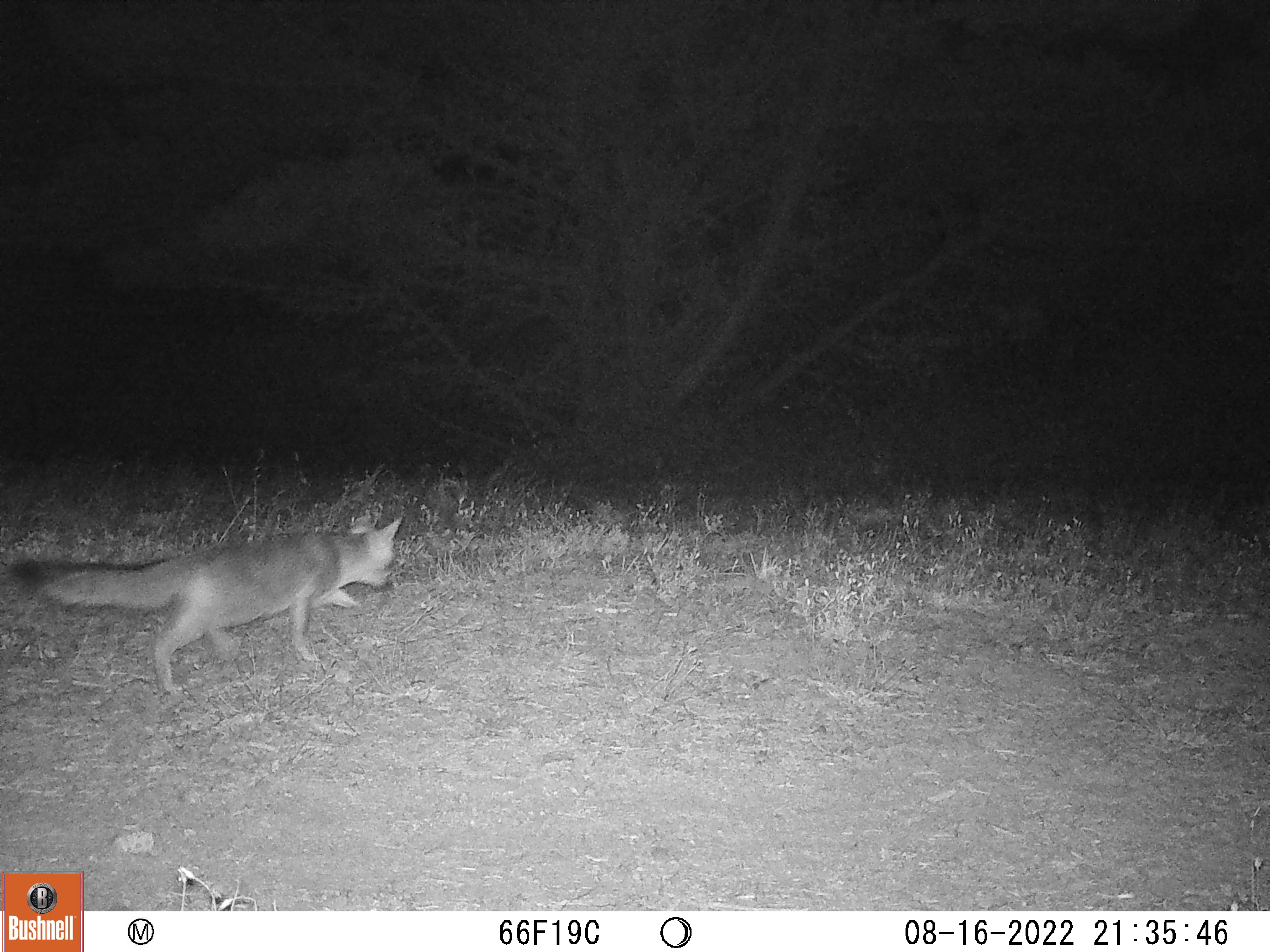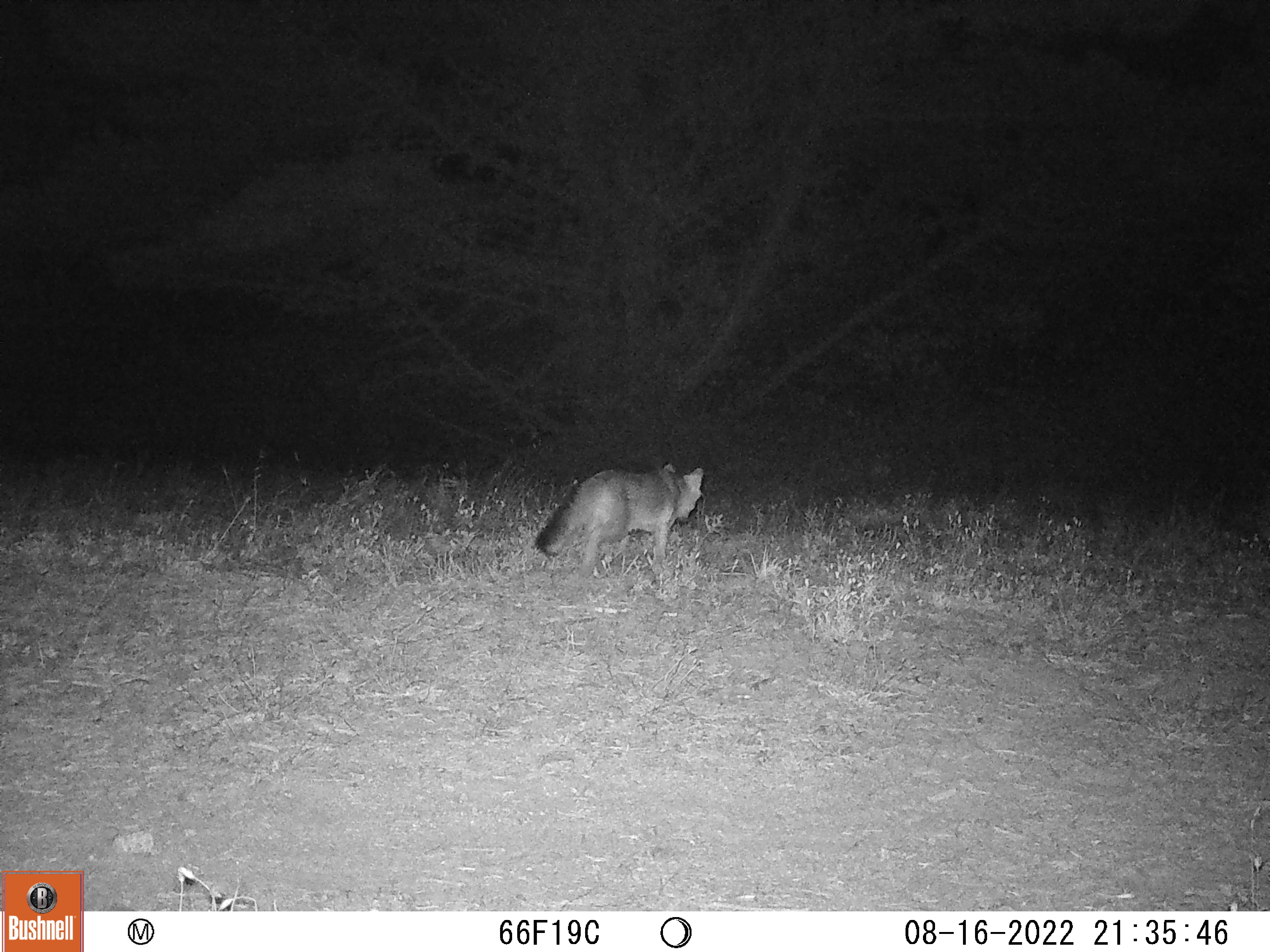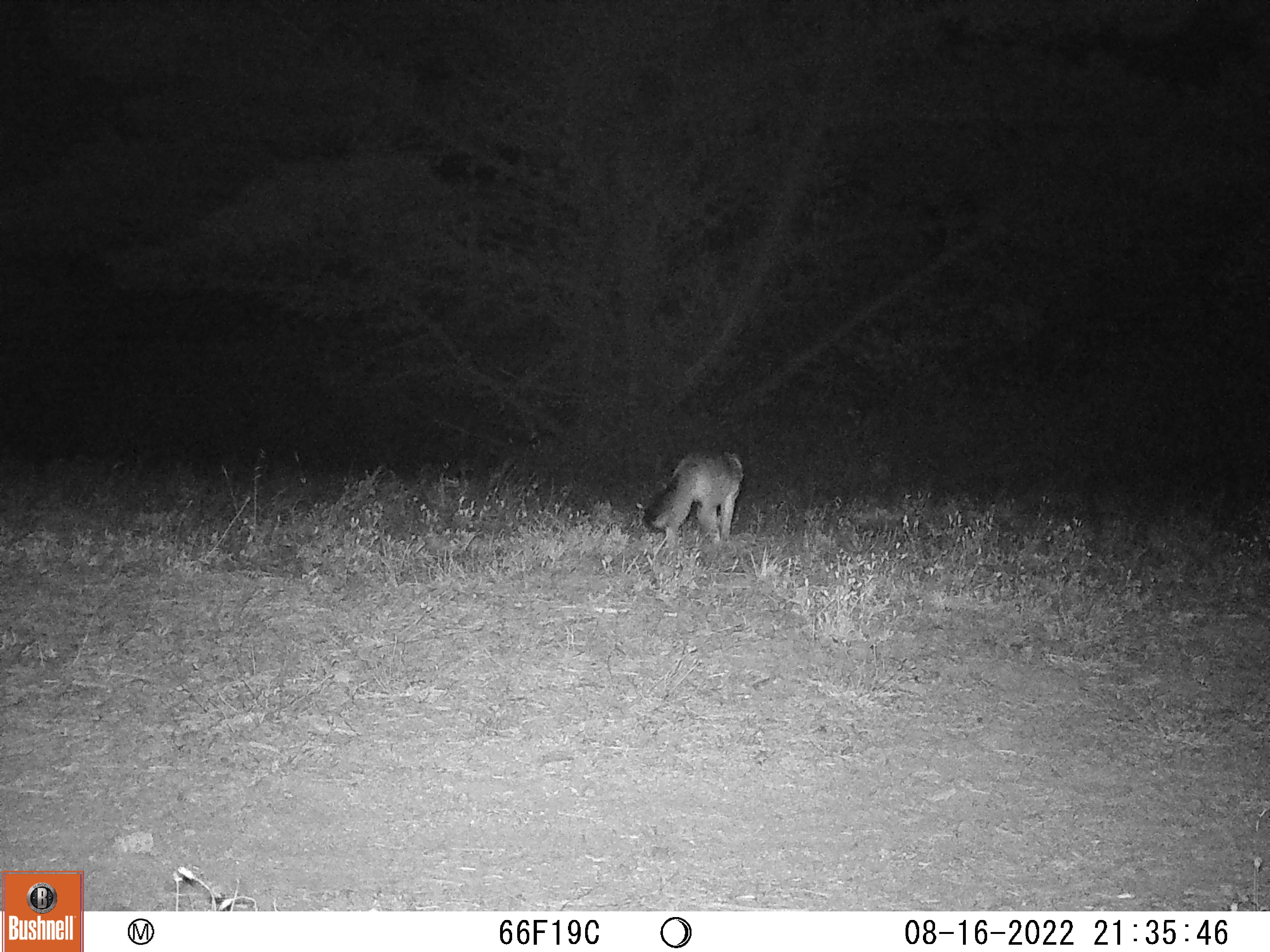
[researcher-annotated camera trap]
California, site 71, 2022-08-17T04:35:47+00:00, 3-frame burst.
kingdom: Animalia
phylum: Chordata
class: Mammalia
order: Carnivora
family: Canidae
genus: Urocyon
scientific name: Urocyon cinereoargenteus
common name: gray fox